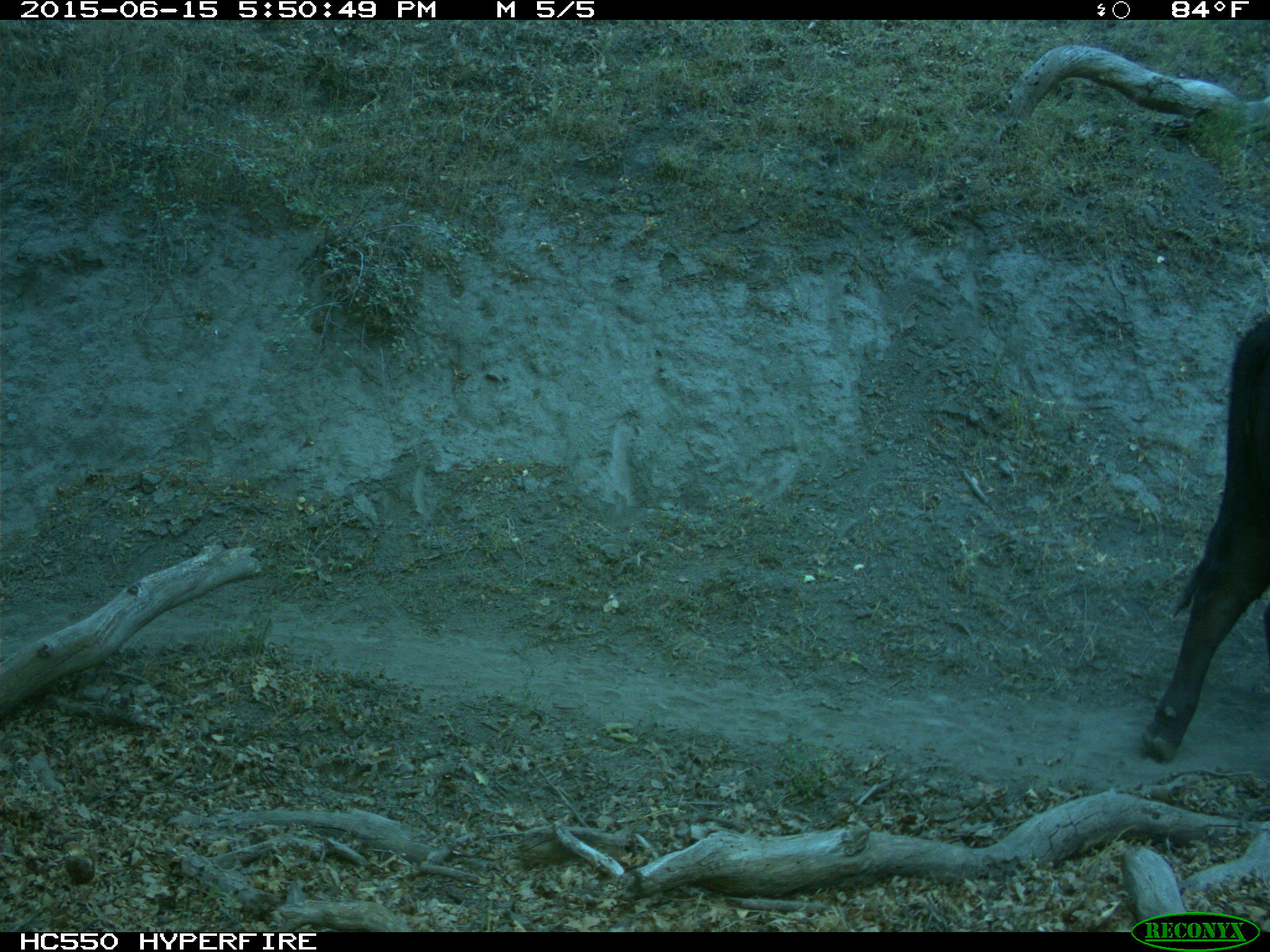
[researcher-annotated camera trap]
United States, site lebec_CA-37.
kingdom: Animalia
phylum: Chordata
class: Mammalia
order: Artiodactyla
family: Bovidae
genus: Bos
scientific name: Bos taurus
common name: domestic cow